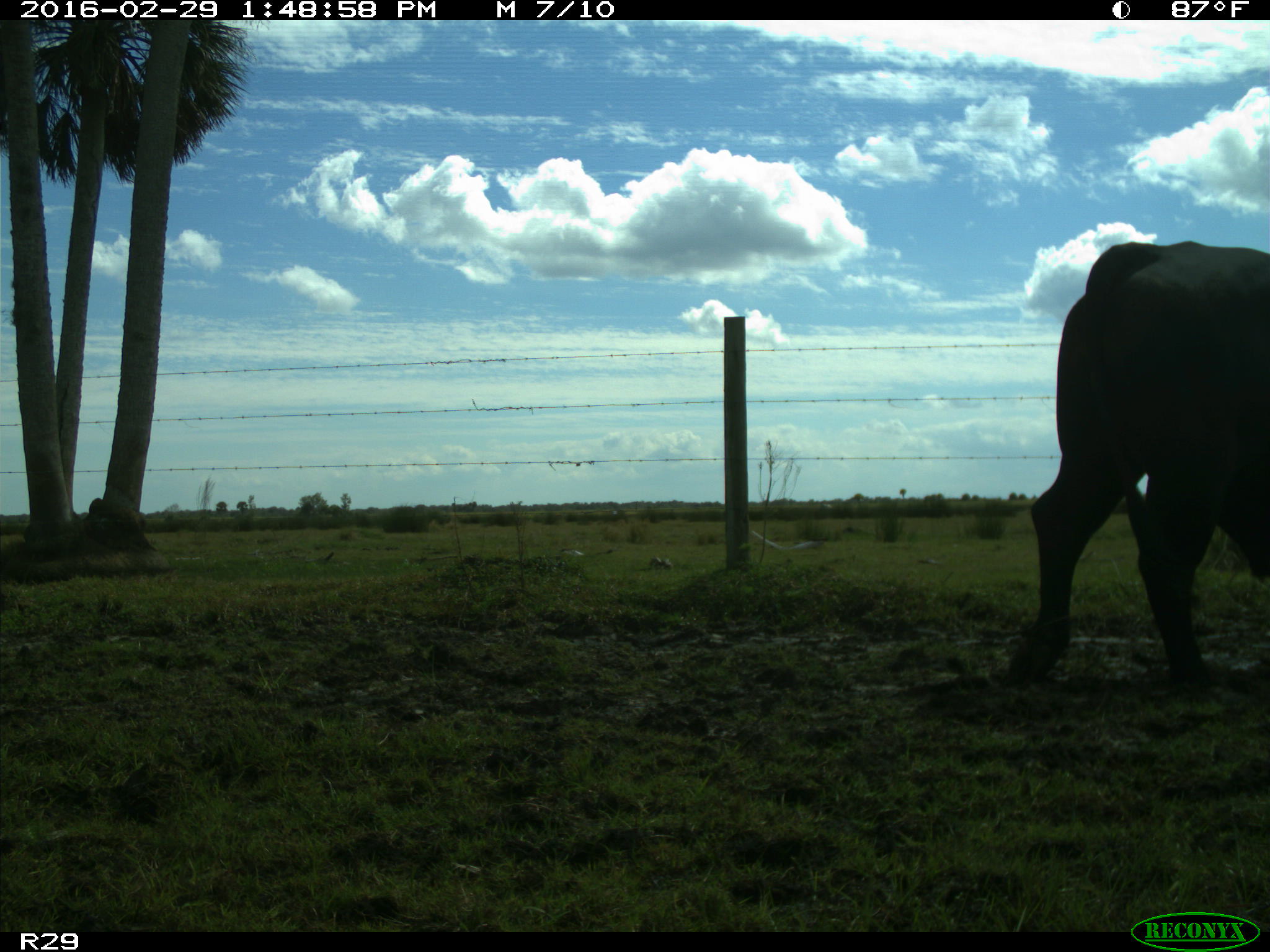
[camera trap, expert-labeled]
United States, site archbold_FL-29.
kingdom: Animalia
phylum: Chordata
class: Mammalia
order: Artiodactyla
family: Bovidae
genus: Bos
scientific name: Bos taurus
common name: domestic cow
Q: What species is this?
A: Bos taurus (domestic cow).